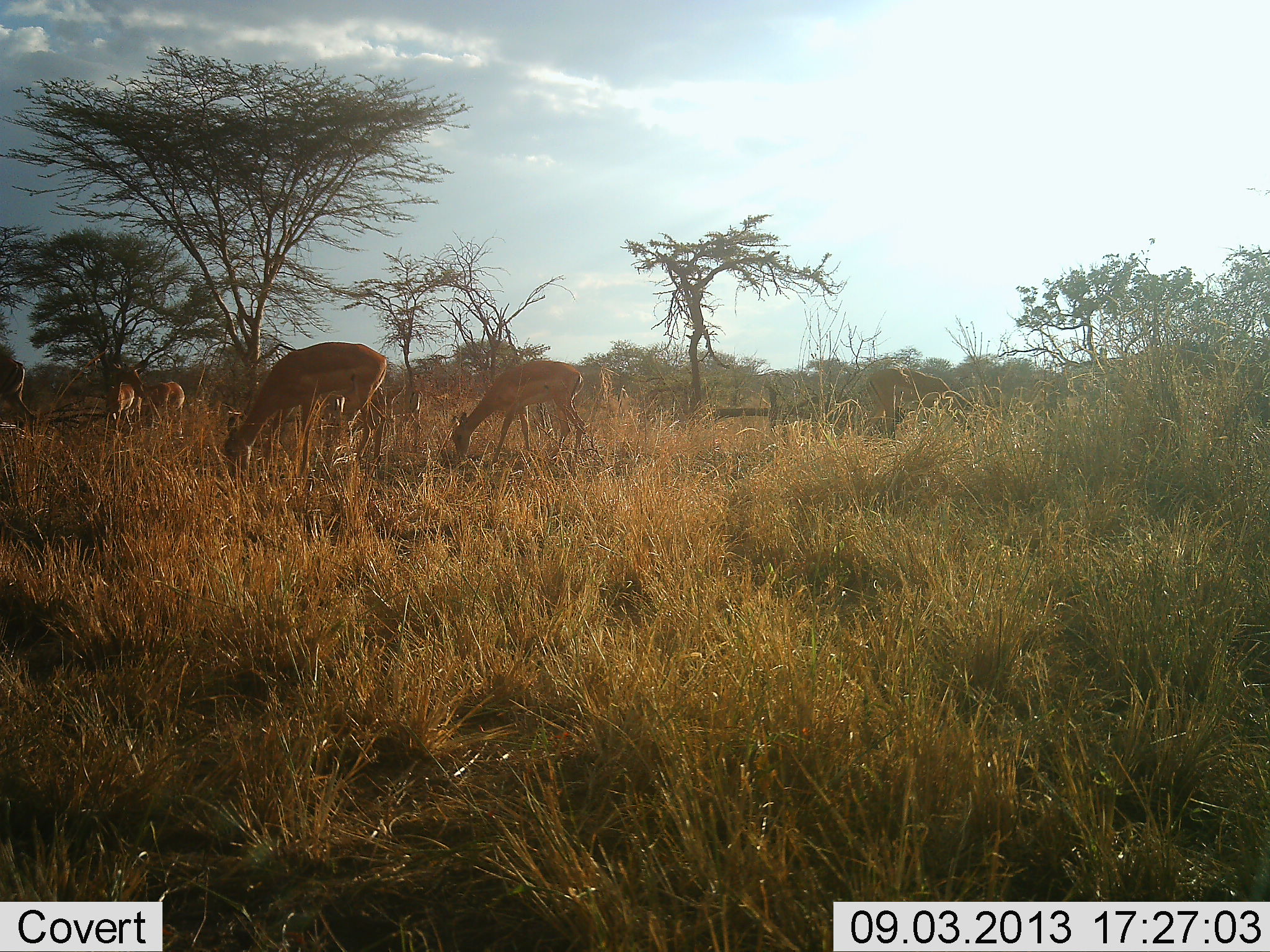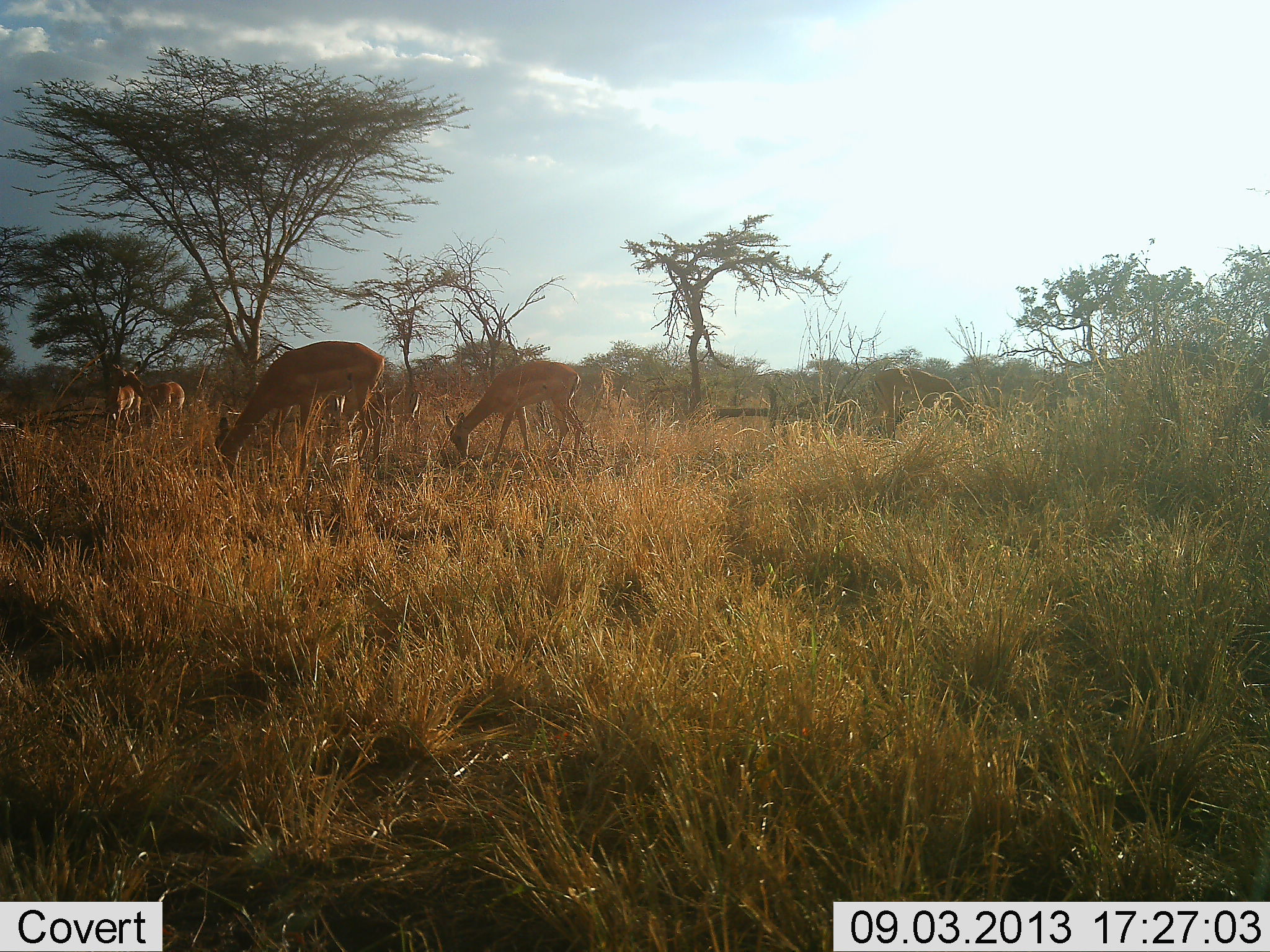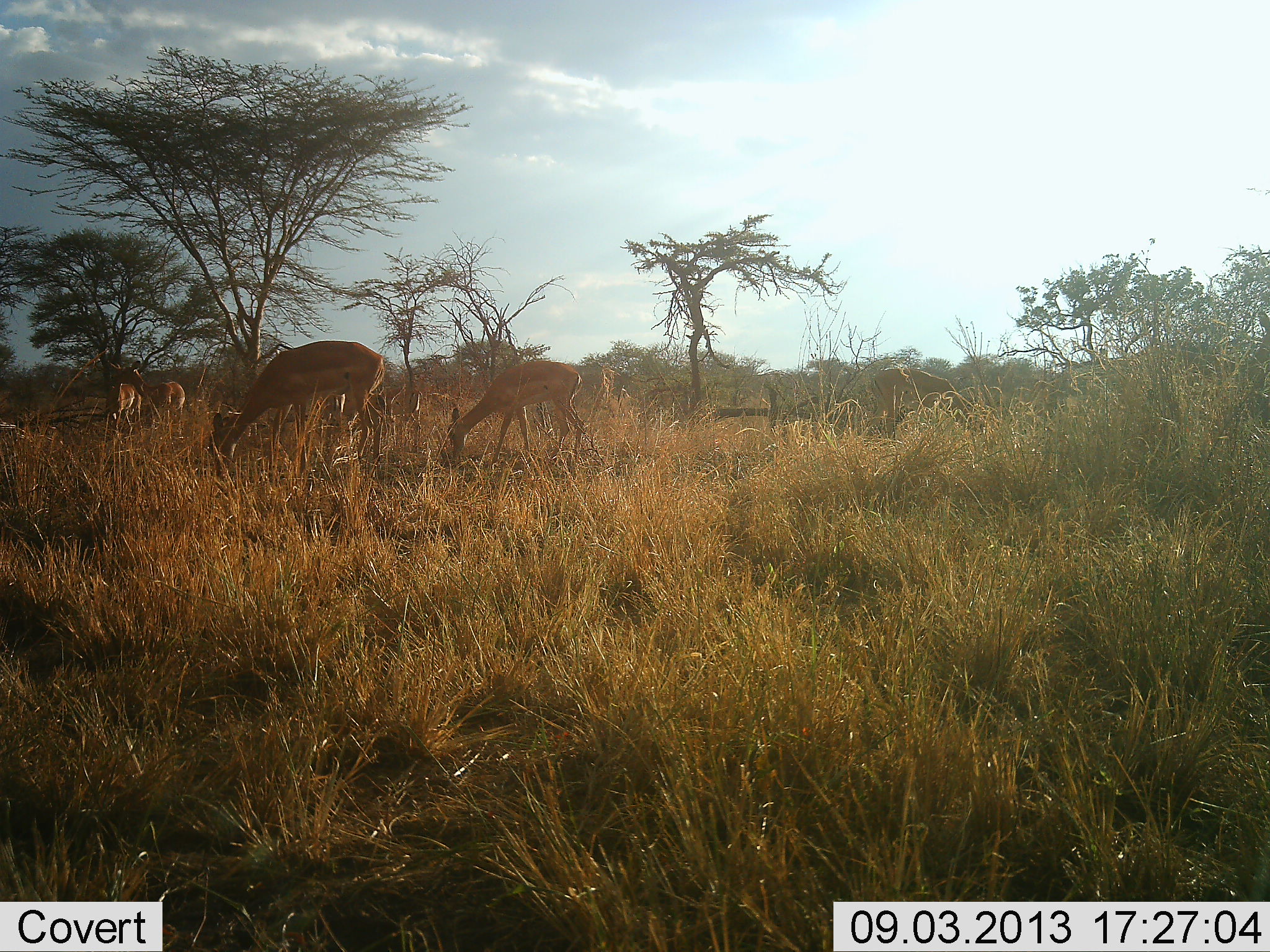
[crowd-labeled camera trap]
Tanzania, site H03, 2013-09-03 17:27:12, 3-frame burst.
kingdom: Animalia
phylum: Chordata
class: Mammalia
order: Artiodactyla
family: Bovidae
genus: Aepyceros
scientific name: Aepyceros melampus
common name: impala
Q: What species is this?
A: Impala (Aepyceros melampus).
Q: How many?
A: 6.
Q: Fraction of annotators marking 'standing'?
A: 30%.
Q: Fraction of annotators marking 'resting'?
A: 0%.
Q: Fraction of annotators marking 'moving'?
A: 10%.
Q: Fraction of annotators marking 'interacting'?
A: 0%.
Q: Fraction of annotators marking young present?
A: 10%.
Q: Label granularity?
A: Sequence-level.